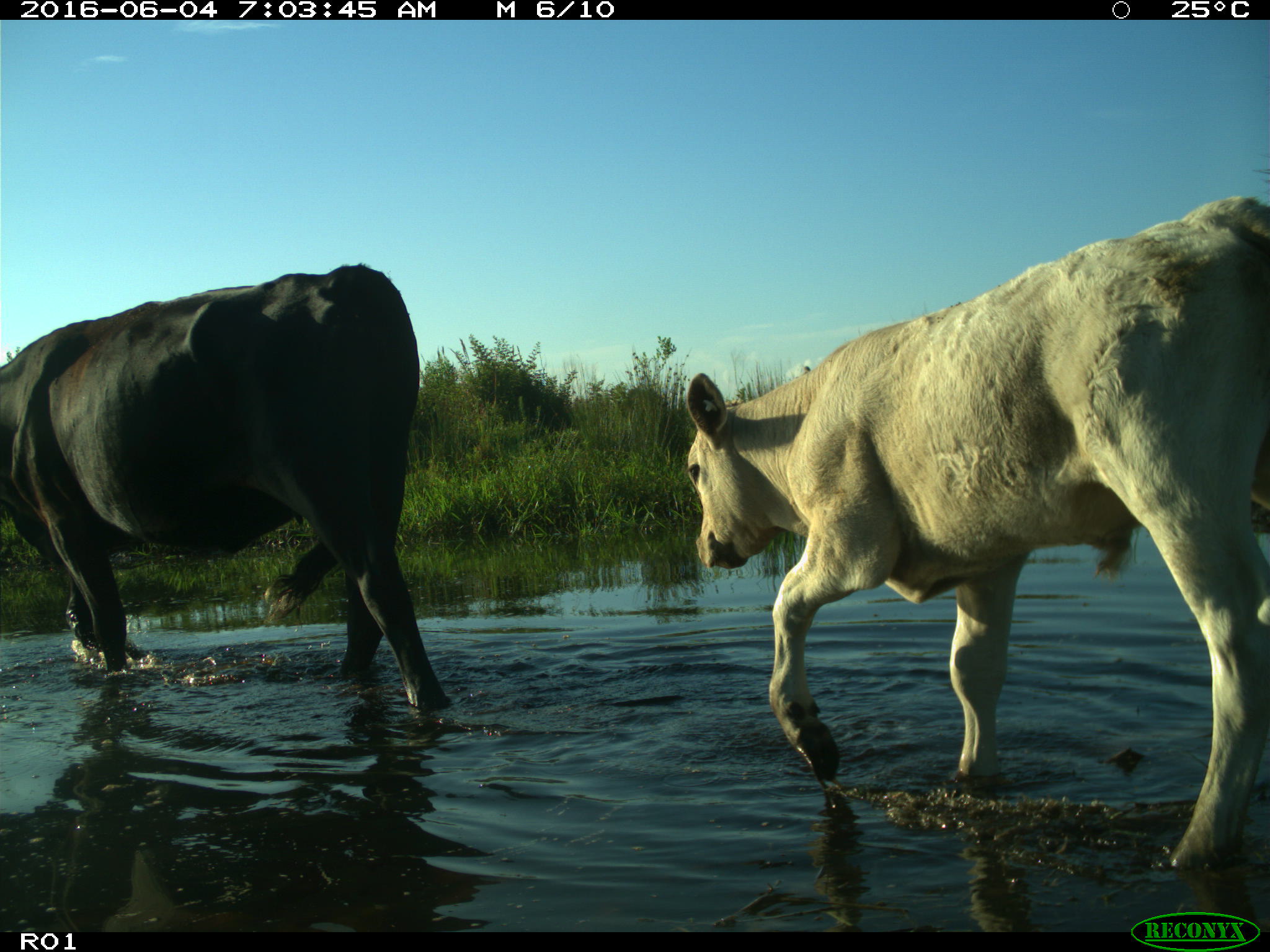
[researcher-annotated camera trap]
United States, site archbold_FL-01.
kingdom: Animalia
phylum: Chordata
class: Mammalia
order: Artiodactyla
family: Bovidae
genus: Bos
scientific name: Bos taurus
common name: domestic cow